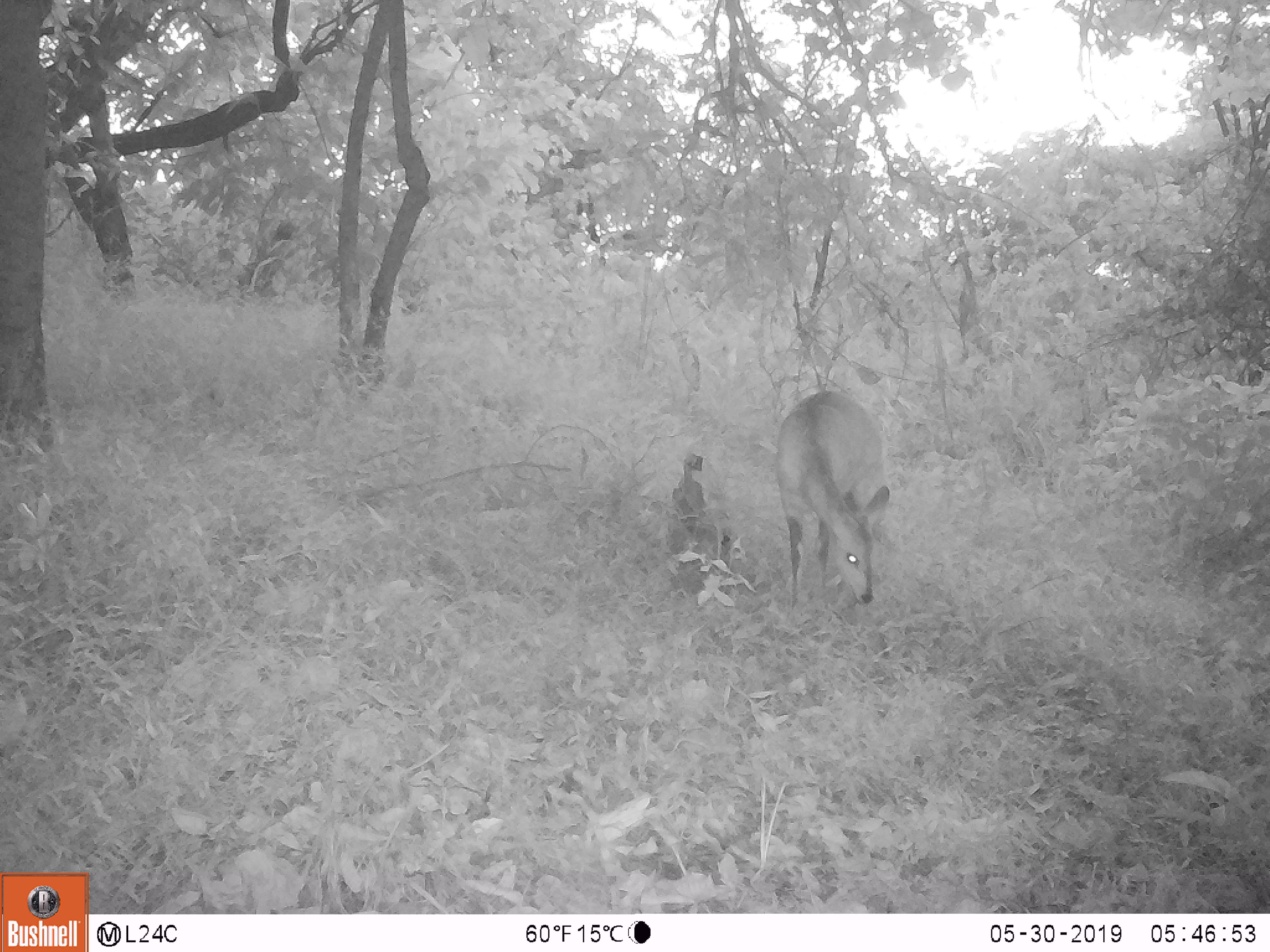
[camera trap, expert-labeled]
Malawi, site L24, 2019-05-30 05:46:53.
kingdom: Animalia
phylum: Chordata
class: Mammalia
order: Artiodactyla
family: Bovidae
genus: Tragelaphus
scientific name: Tragelaphus sylvaticus sylvaticus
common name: cape bushbuck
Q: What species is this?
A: Cape bushbuck (Tragelaphus sylvaticus sylvaticus).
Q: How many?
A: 1.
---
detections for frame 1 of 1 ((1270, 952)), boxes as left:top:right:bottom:
cape bushbuck: 755:384:904:613